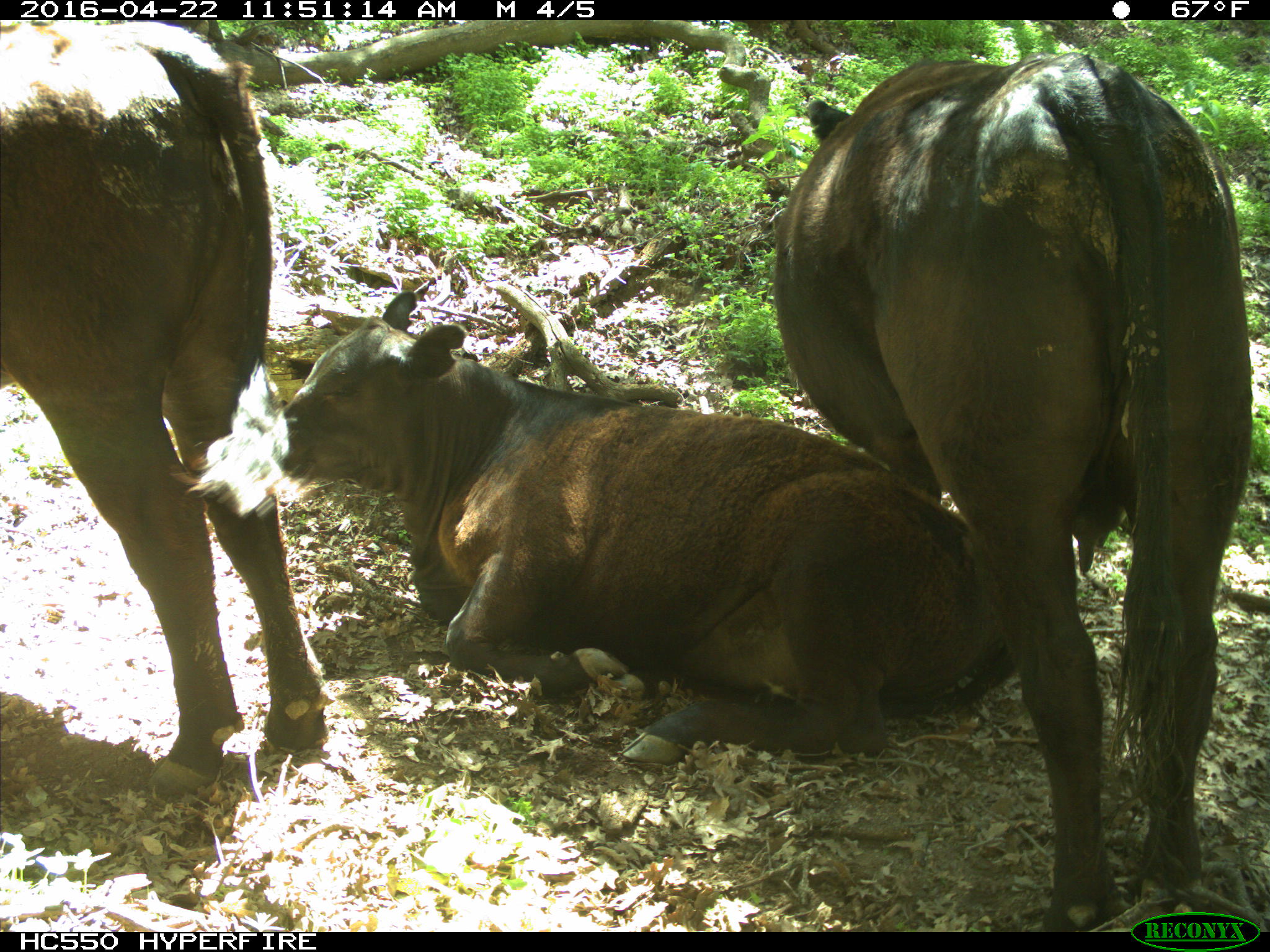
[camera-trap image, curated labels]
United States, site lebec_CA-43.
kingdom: Animalia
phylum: Chordata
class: Mammalia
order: Artiodactyla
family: Bovidae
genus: Bos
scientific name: Bos taurus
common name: domestic cow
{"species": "Bos taurus (domestic cow)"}